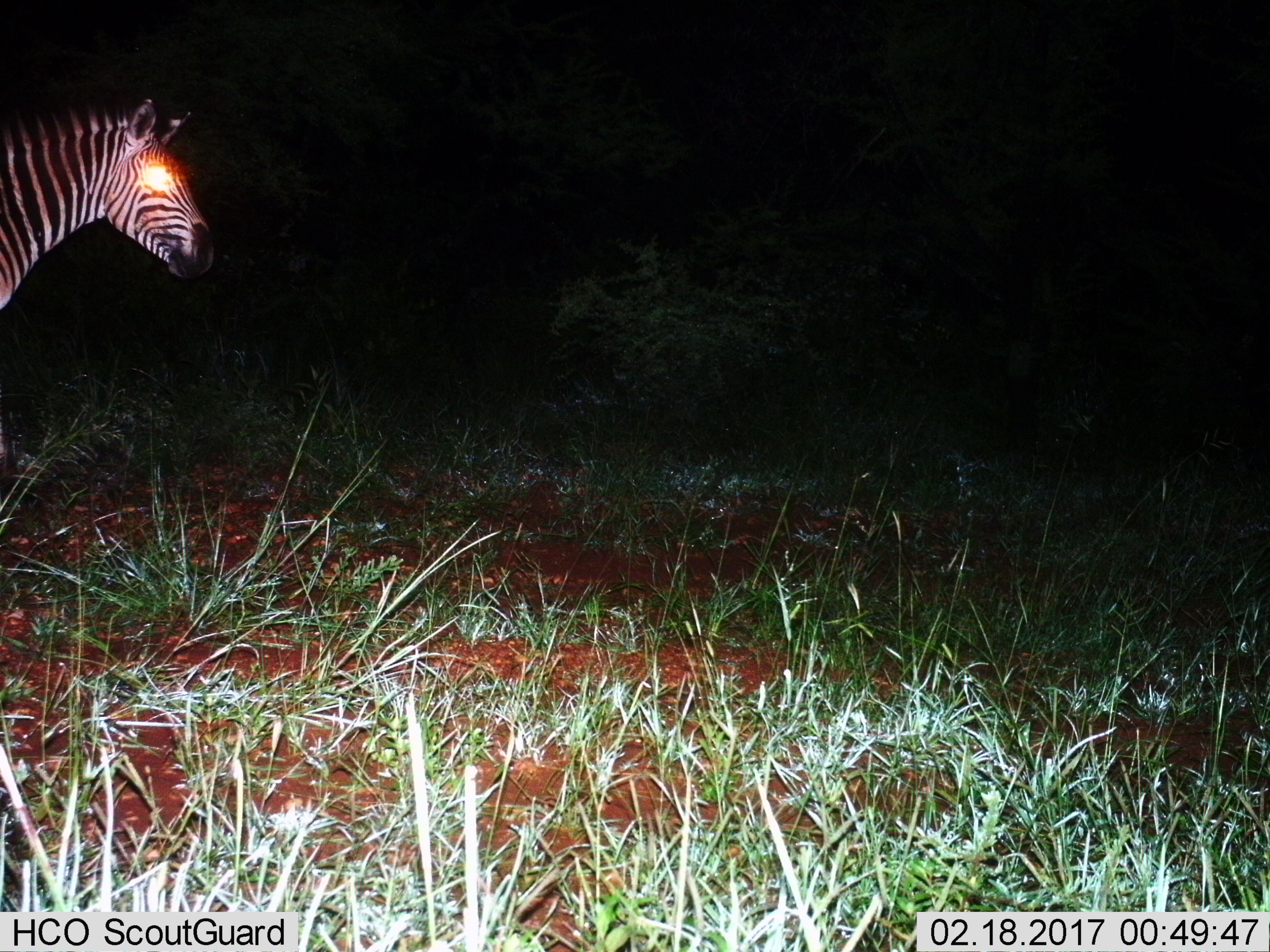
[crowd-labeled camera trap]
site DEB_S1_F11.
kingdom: Animalia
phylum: Chordata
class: Mammalia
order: Perissodactyla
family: Equidae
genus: Equus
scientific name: Equus quagga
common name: plains zebra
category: zebraplains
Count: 1.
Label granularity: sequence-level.